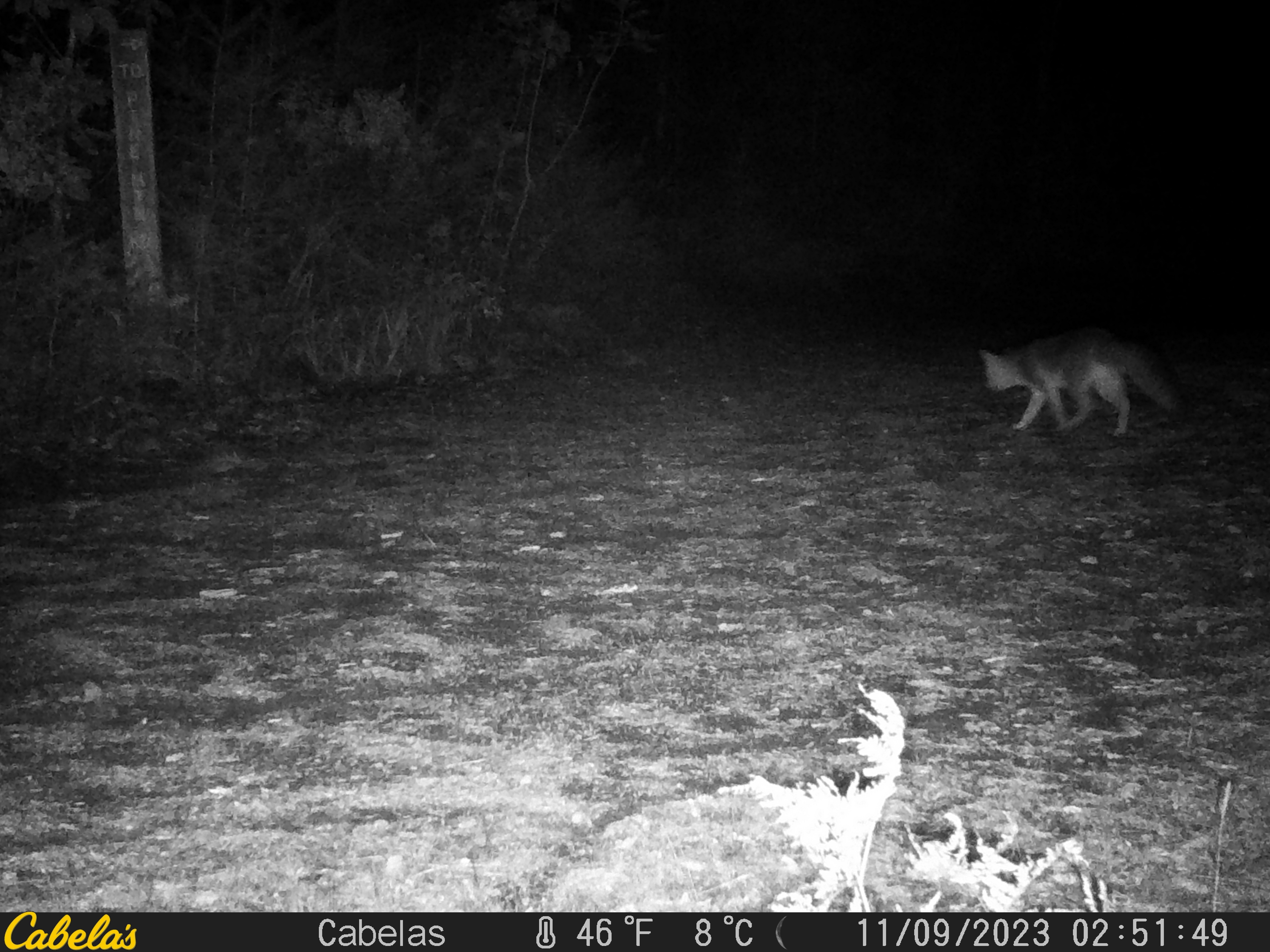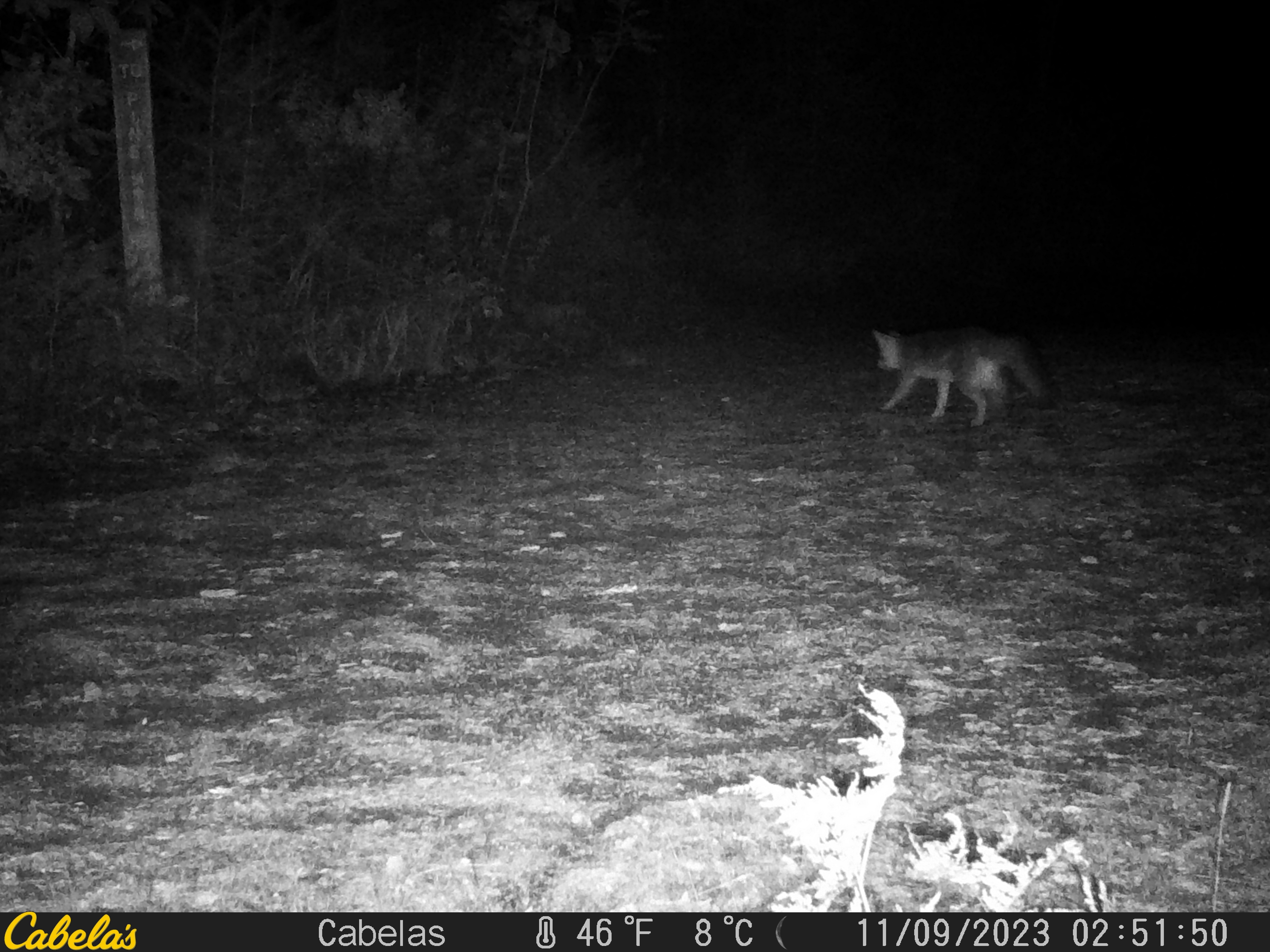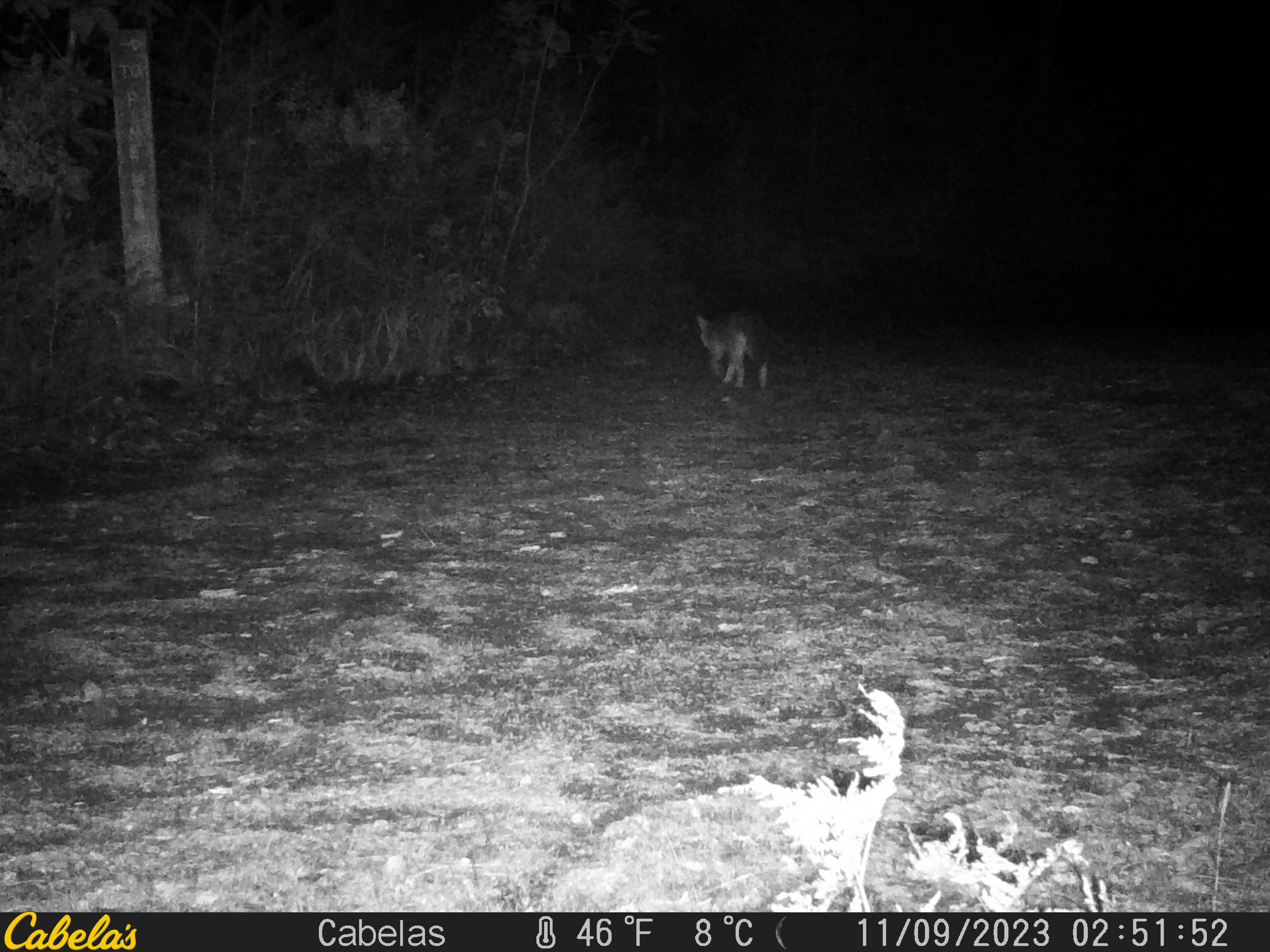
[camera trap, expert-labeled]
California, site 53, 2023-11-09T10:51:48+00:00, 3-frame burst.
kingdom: Animalia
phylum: Chordata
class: Mammalia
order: Carnivora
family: Canidae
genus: Urocyon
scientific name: Urocyon cinereoargenteus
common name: gray fox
Gray fox (Urocyon cinereoargenteus).